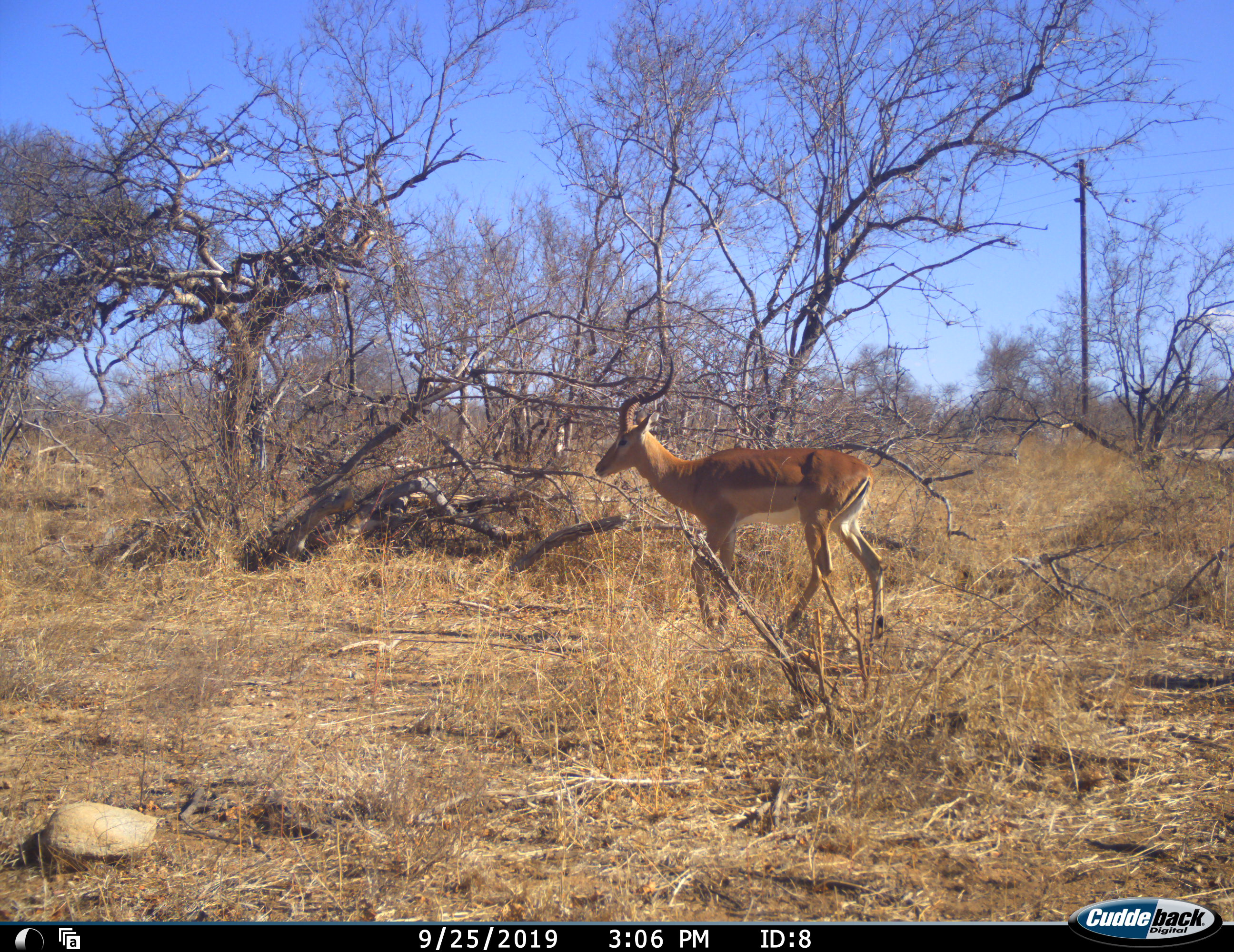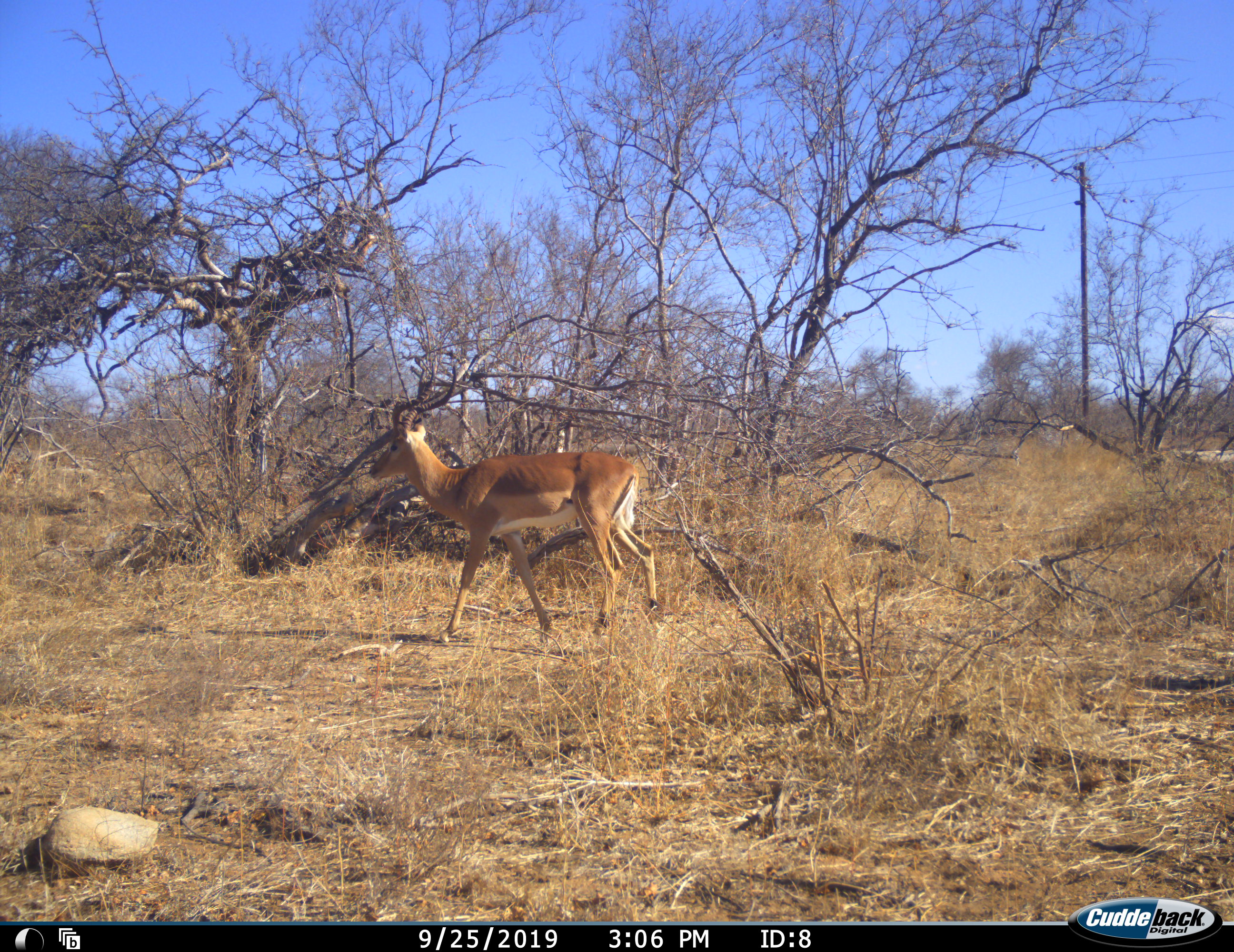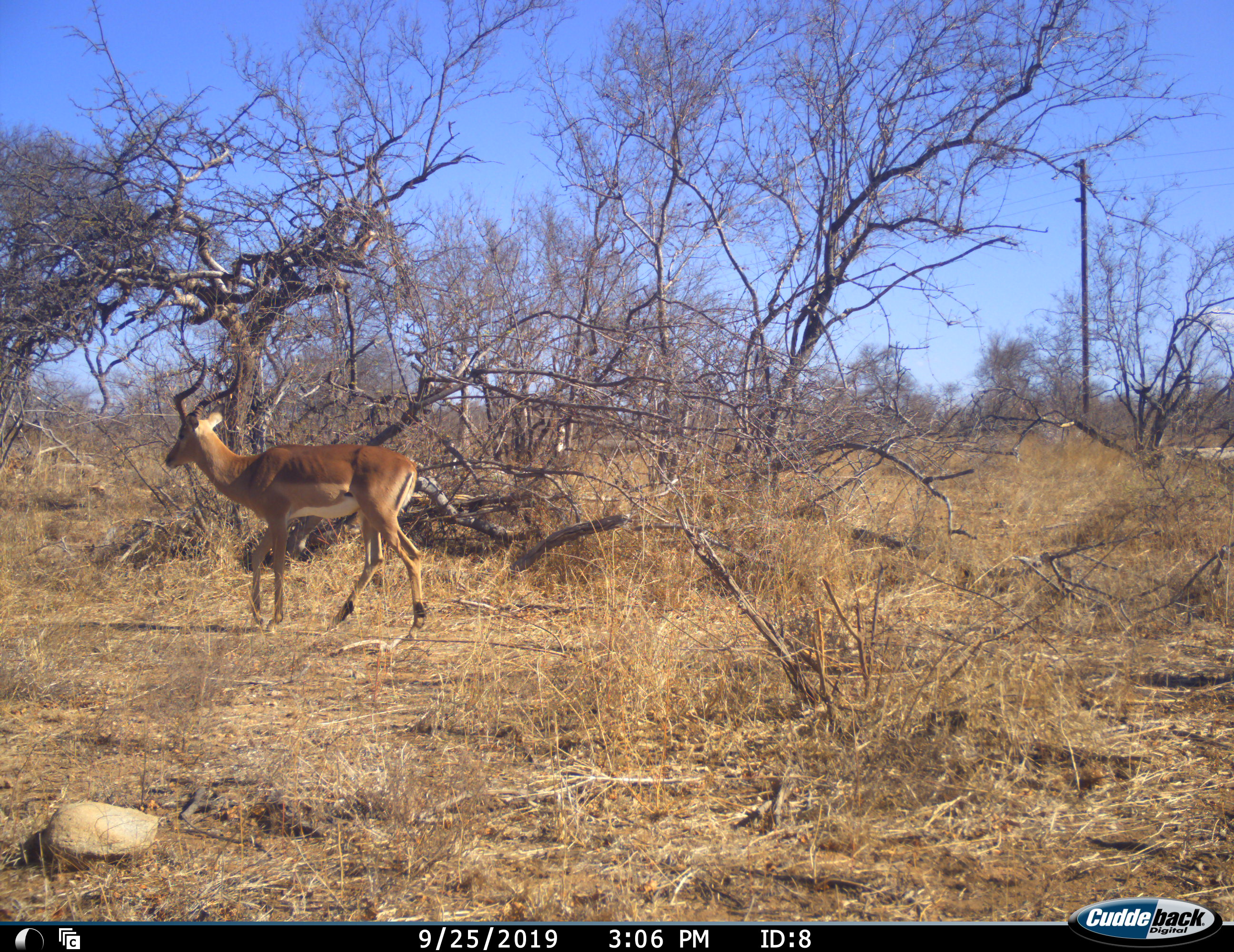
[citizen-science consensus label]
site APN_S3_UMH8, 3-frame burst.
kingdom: Animalia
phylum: Chordata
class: Mammalia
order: Artiodactyla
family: Bovidae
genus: Aepyceros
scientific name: Aepyceros melampus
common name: impala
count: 1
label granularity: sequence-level